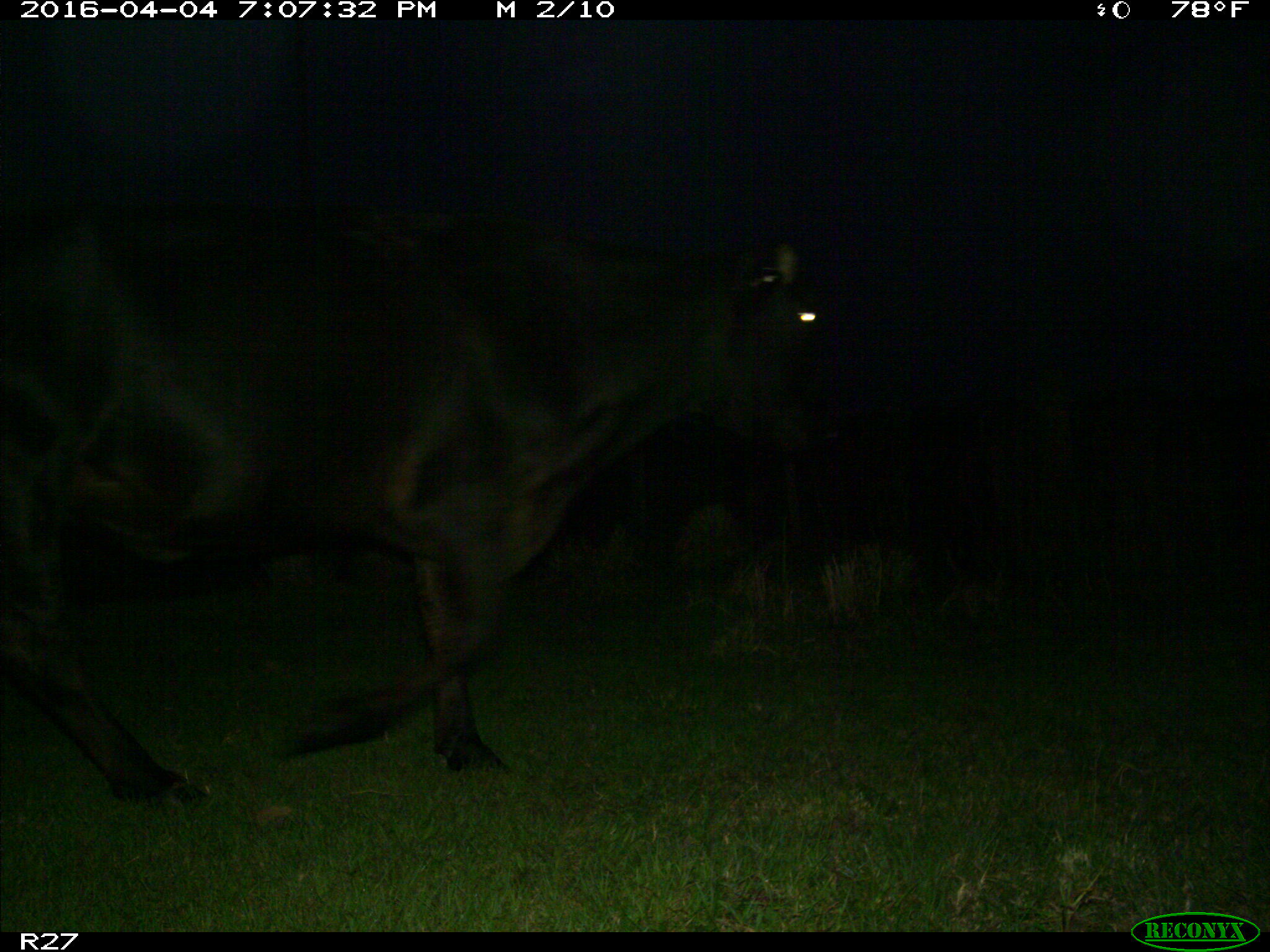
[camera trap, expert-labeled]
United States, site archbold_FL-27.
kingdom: Animalia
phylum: Chordata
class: Mammalia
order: Artiodactyla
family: Bovidae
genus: Bos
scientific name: Bos taurus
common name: domestic cow